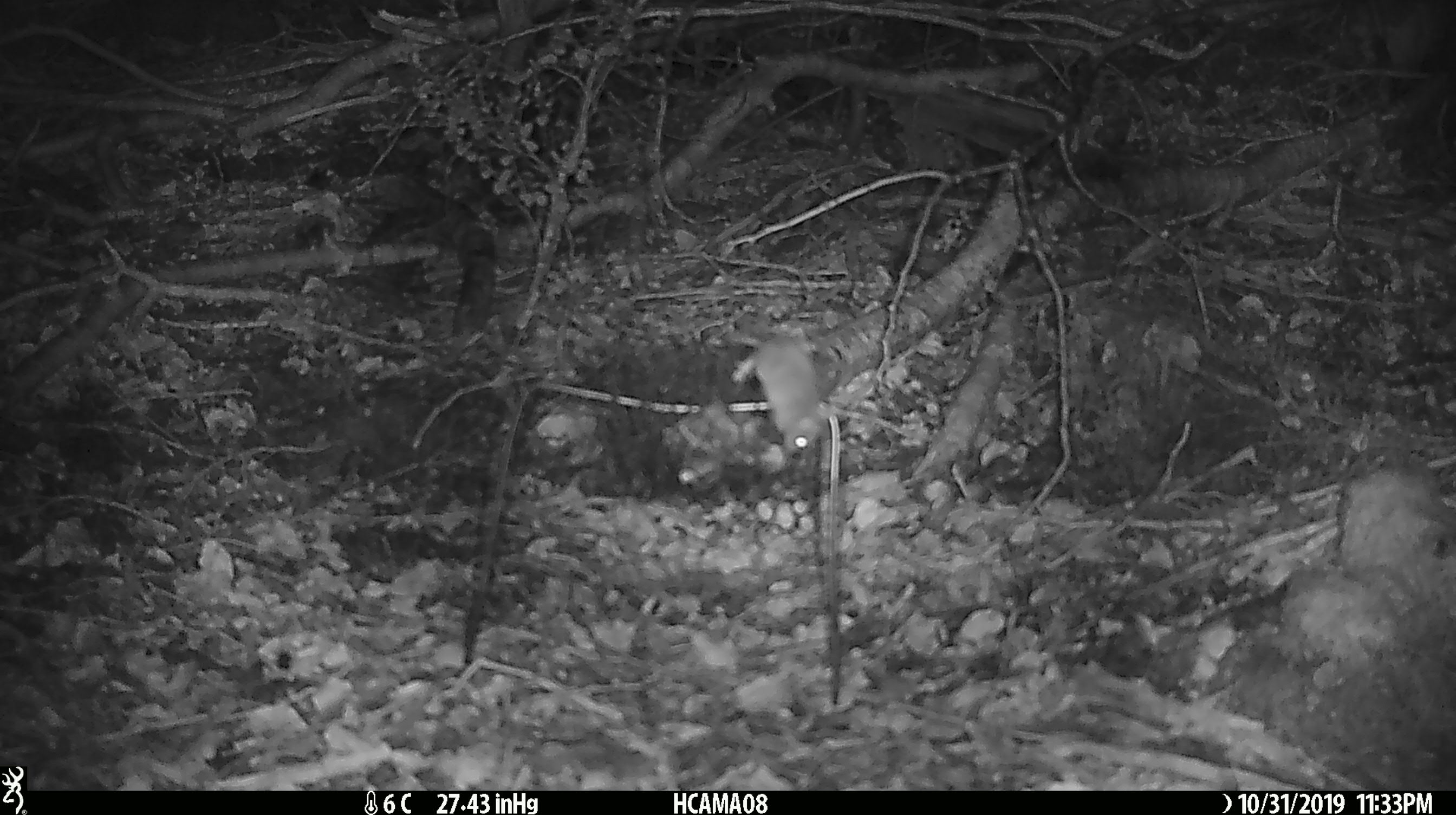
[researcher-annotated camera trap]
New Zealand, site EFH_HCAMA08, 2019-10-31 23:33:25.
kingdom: Animalia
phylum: Chordata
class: Mammalia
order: Rodentia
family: Muridae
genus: Mus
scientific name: Mus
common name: mouse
Mouse (Mus).